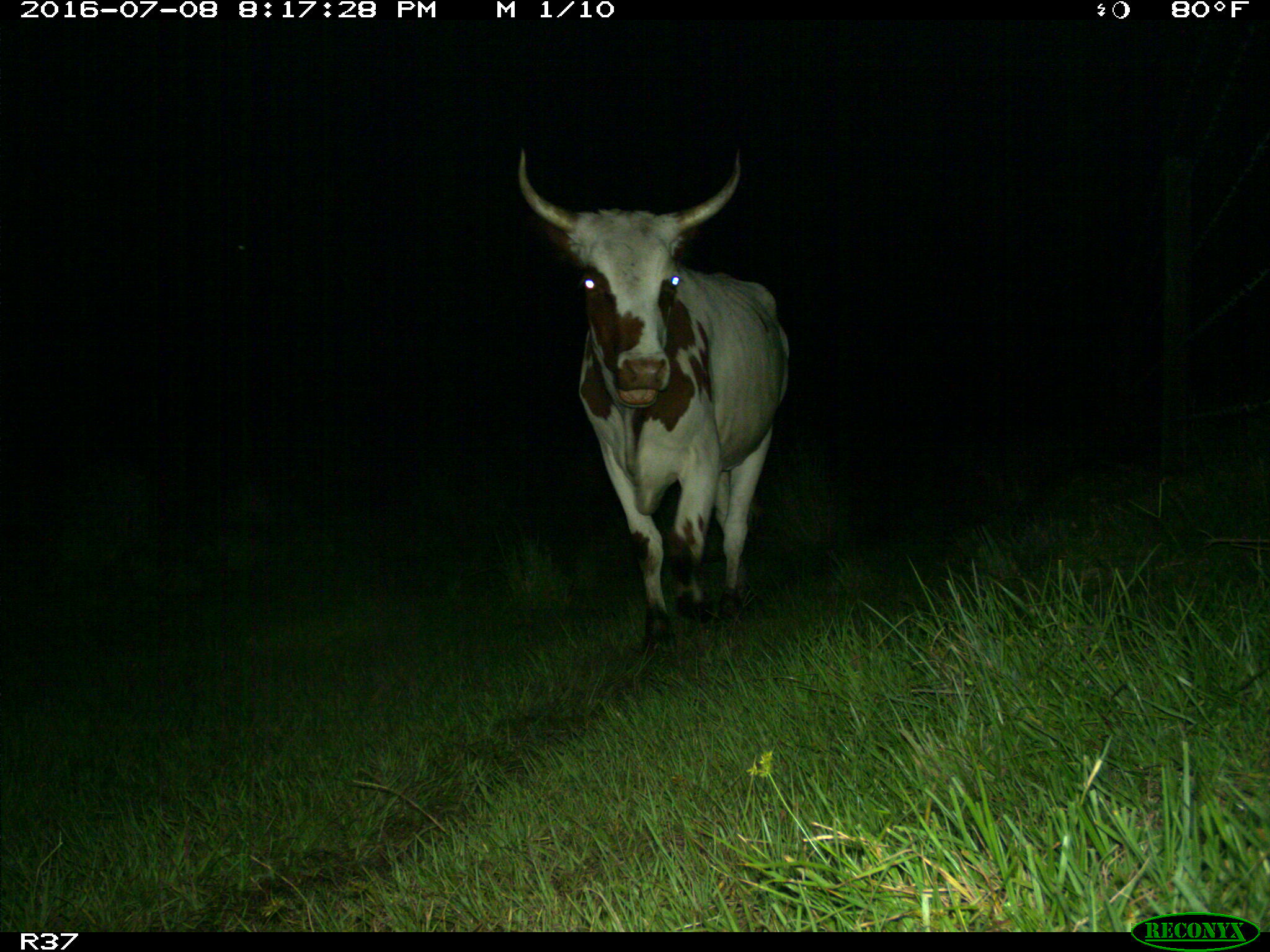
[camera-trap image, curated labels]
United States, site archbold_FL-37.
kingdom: Animalia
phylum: Chordata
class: Mammalia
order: Artiodactyla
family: Bovidae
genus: Bos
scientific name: Bos taurus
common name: domestic cow